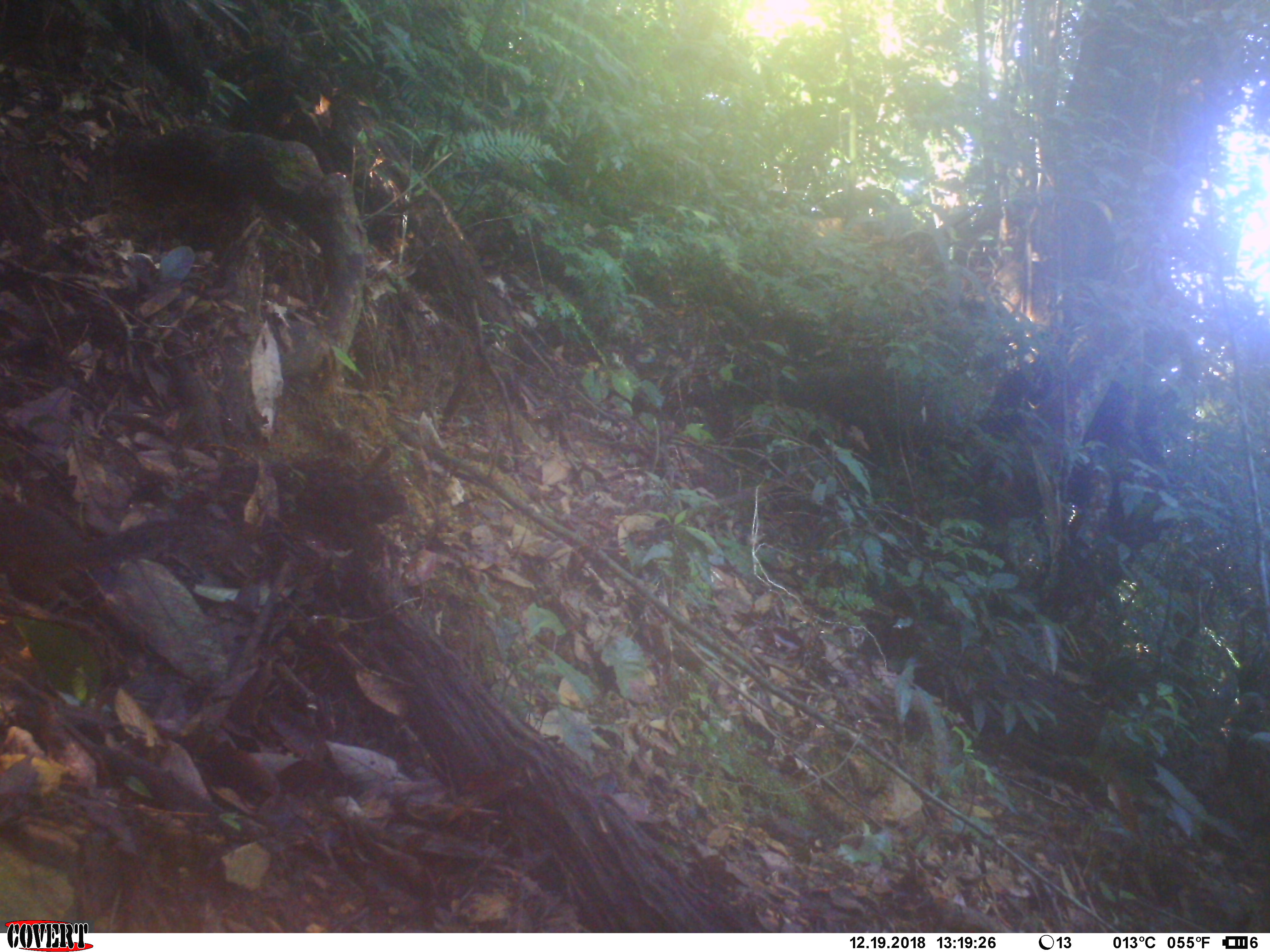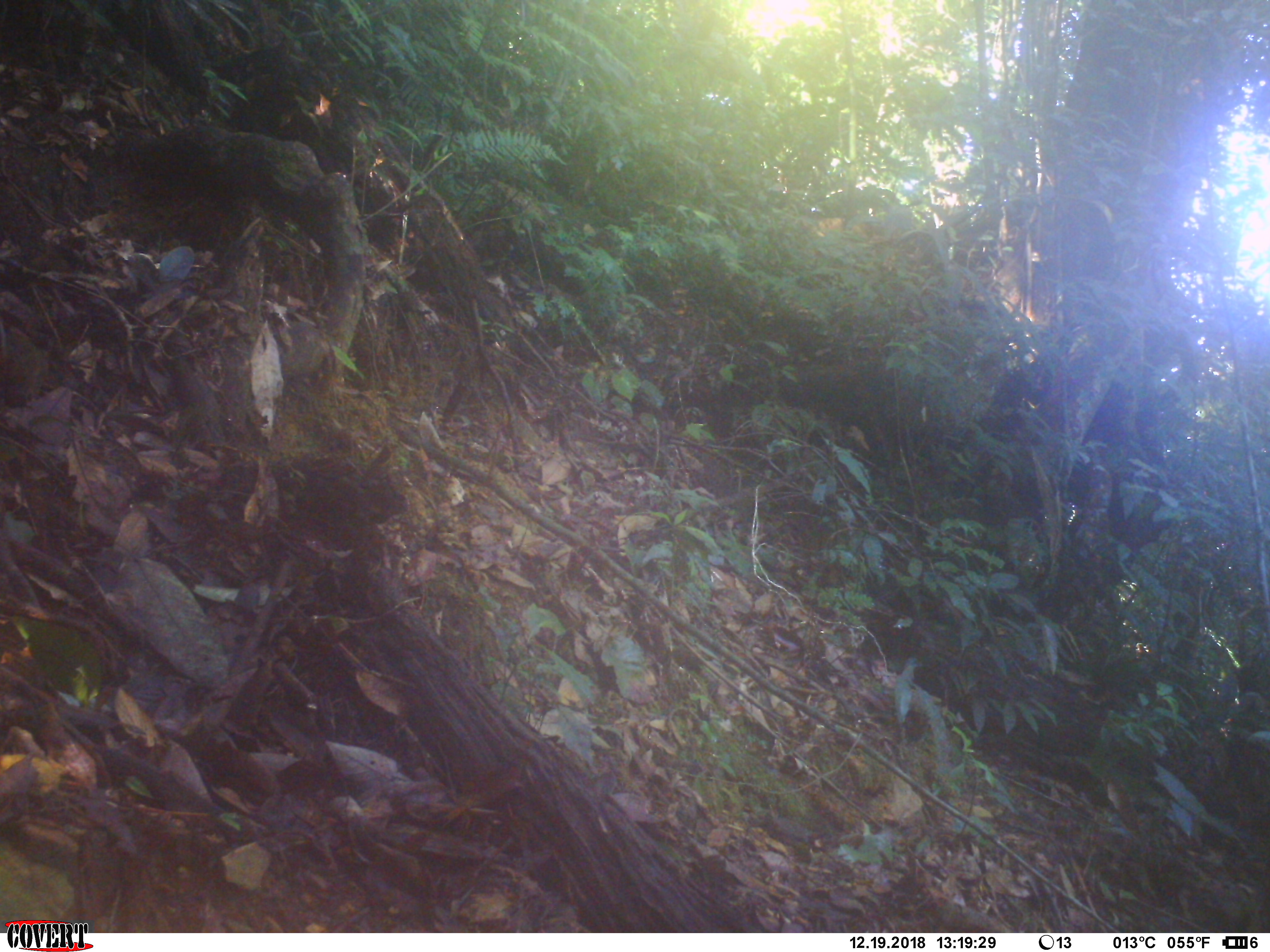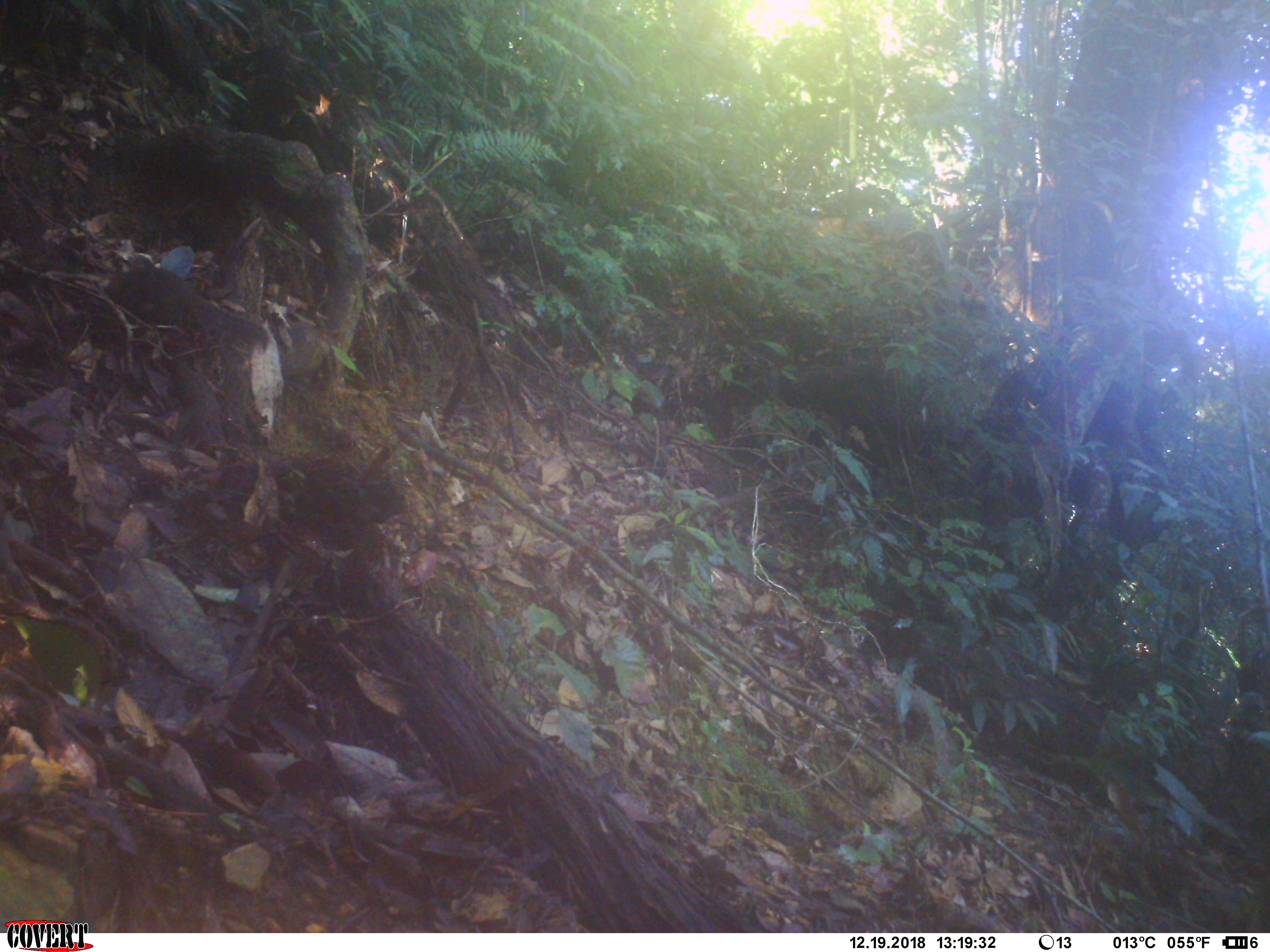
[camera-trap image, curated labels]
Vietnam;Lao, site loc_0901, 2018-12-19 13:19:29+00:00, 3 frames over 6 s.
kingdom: Animalia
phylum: Chordata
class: Mammalia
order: Rodentia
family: Sciuridae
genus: Dremomys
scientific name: Dremomys rufigenis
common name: red-cheeked squirrel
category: red cheeked squirrel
Red cheeked squirrel (red-cheeked squirrel) (Dremomys rufigenis). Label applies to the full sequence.